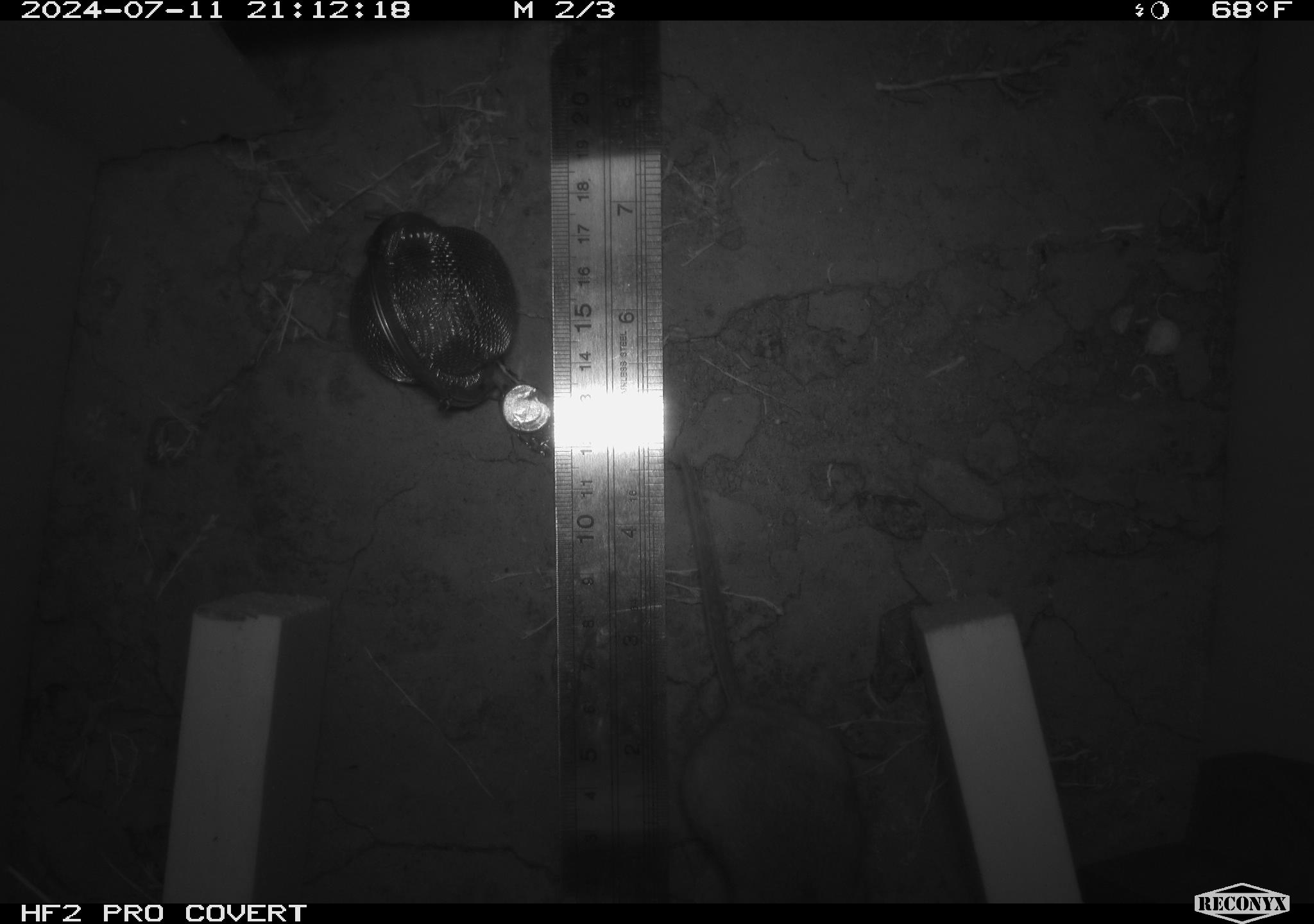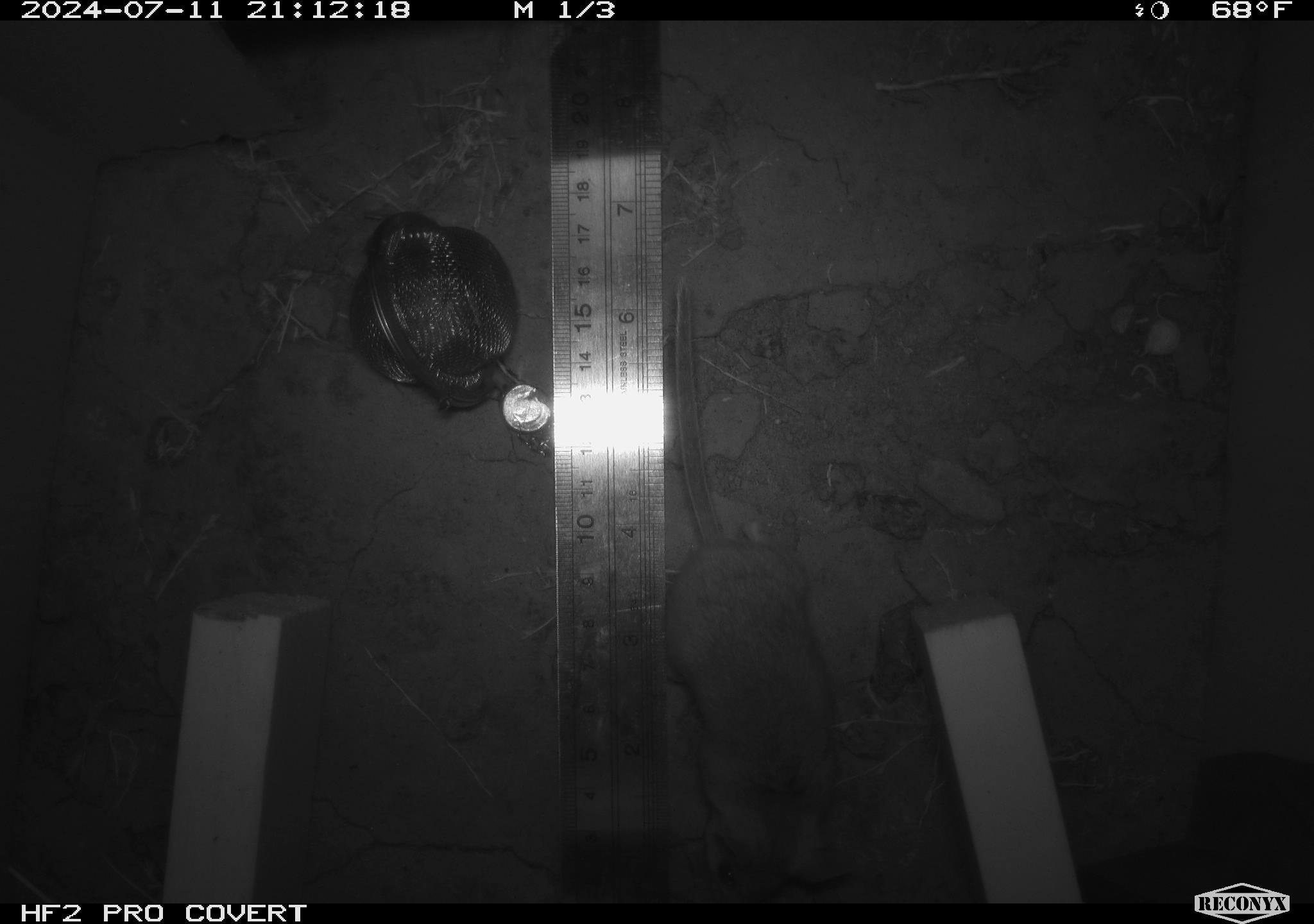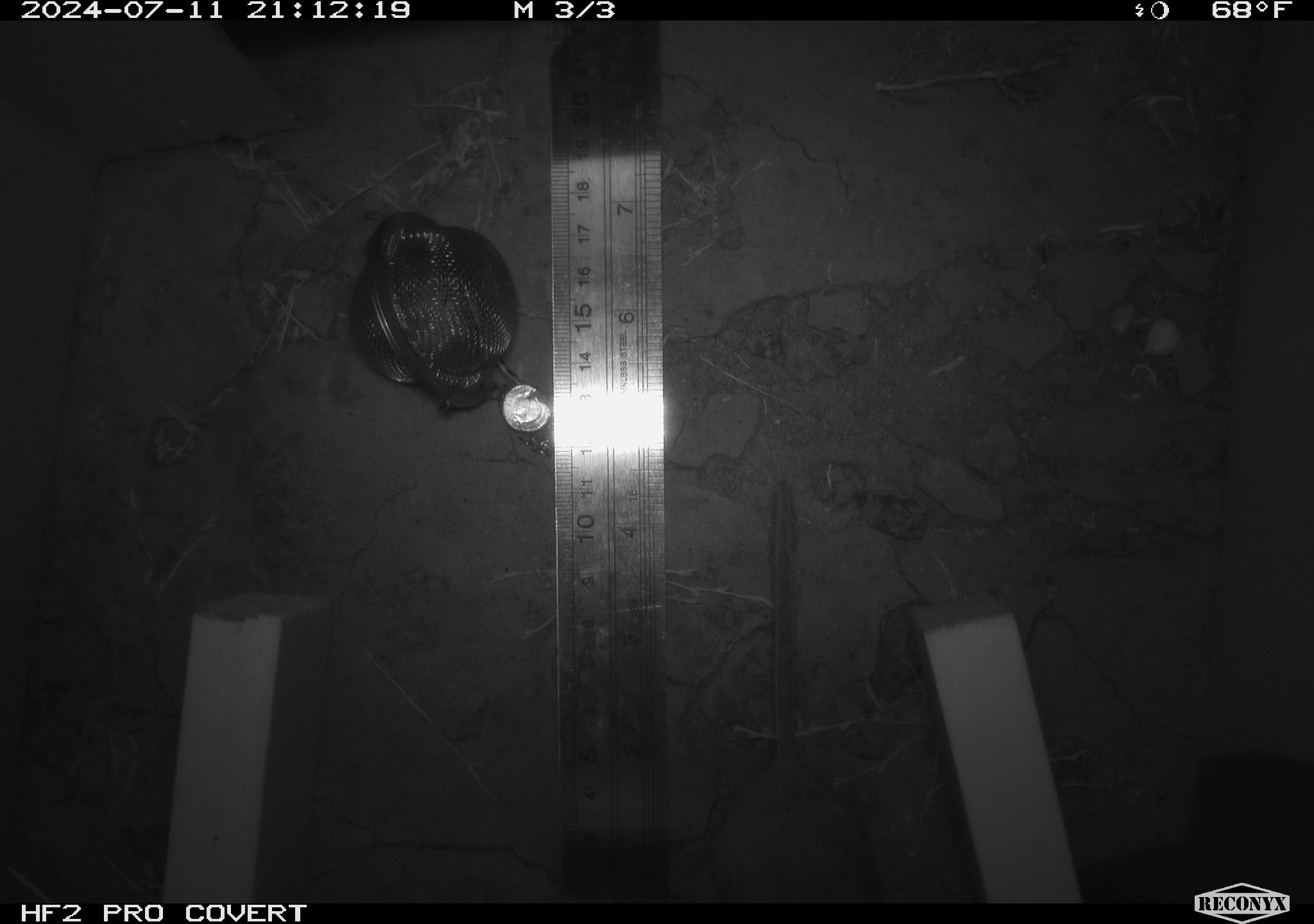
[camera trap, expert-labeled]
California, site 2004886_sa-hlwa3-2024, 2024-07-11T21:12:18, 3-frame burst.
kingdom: Animalia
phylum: Chordata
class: Mammalia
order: Rodentia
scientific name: Rodentia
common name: mouse species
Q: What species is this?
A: Mouse species (Rodentia).